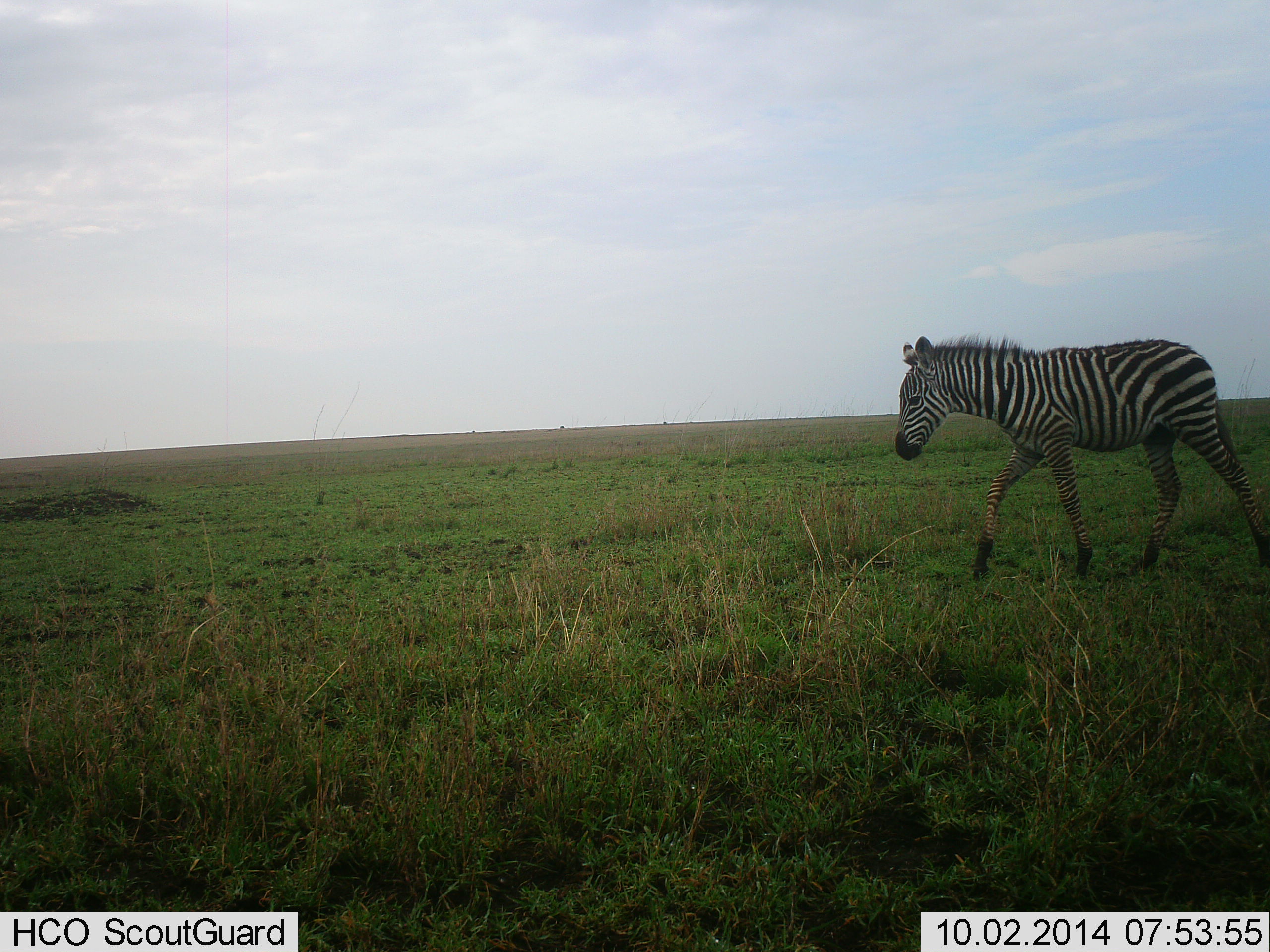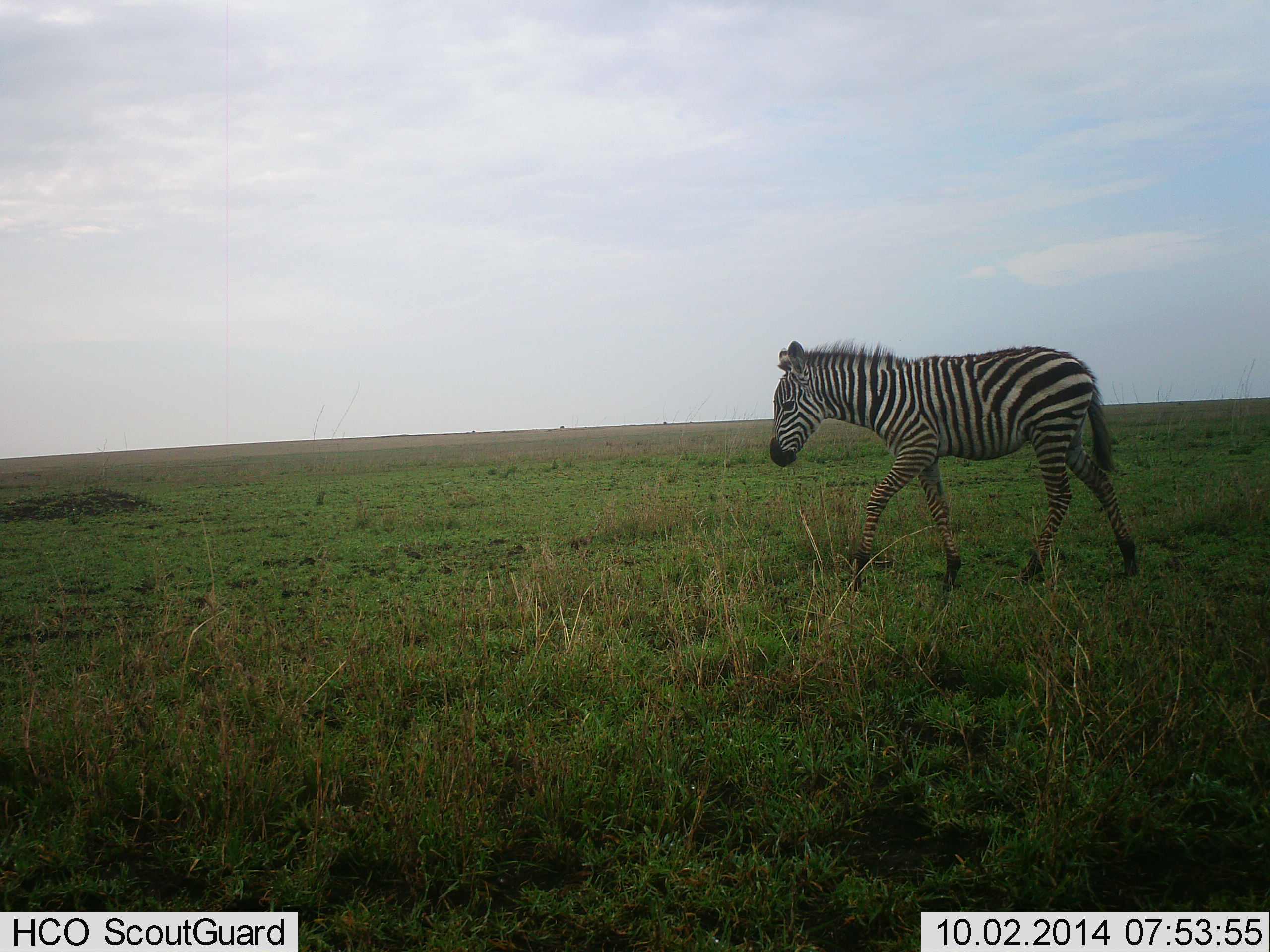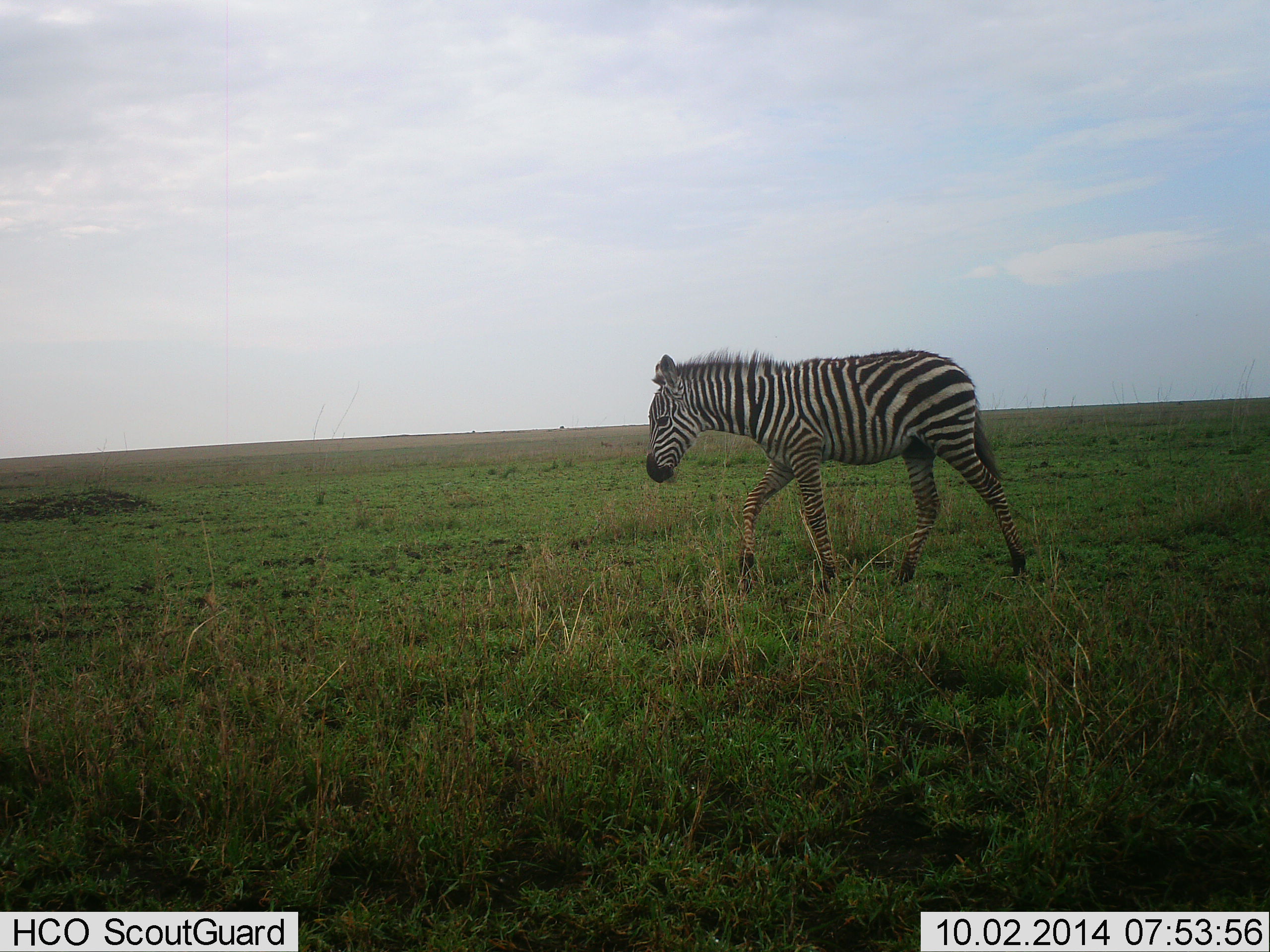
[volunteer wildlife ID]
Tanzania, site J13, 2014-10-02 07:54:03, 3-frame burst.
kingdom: Animalia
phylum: Chordata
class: Mammalia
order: Perissodactyla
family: Equidae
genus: Equus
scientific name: Equus quagga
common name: plains zebra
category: zebra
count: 1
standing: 0%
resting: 0%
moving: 100%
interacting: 0%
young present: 60%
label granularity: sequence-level